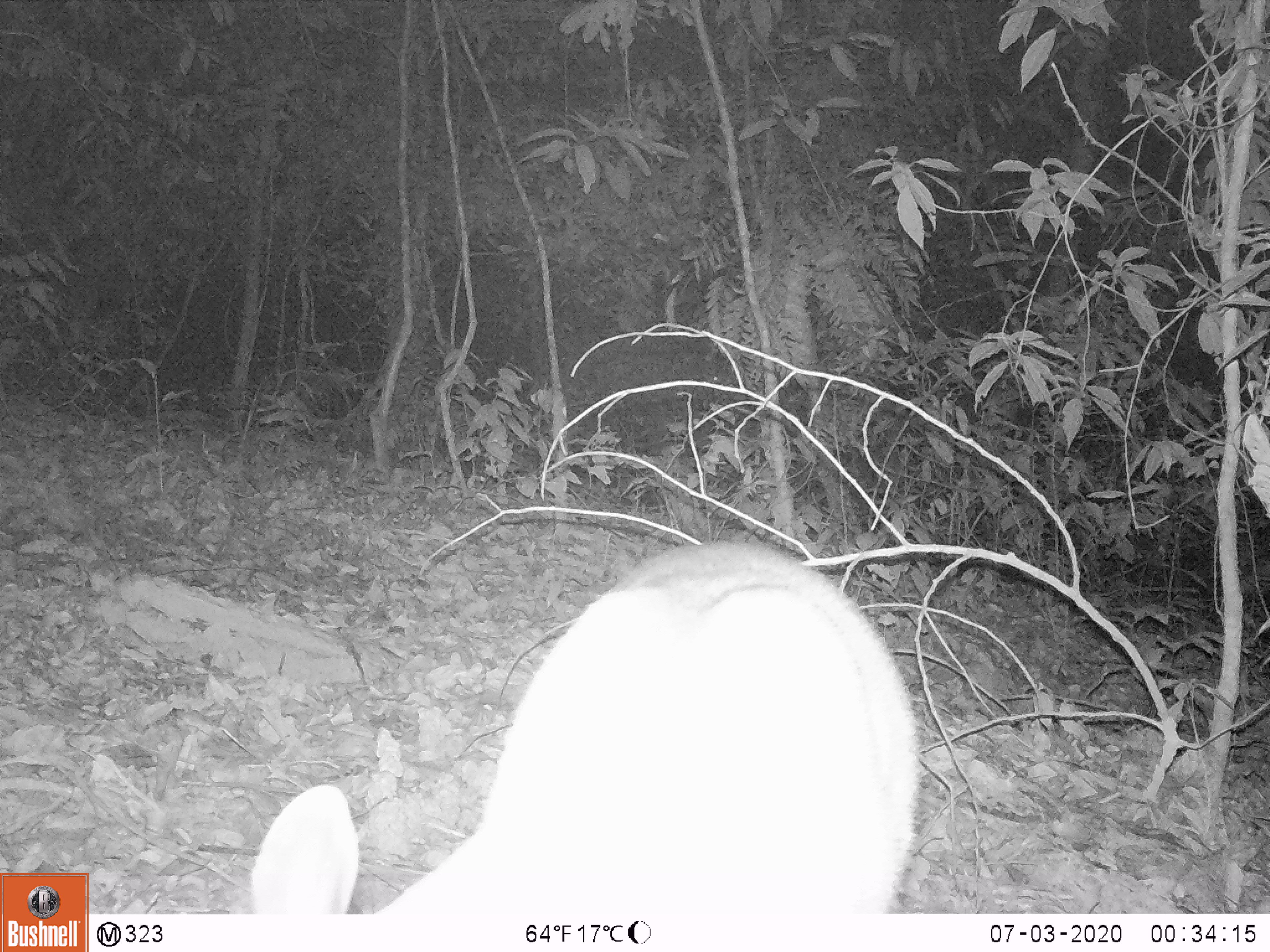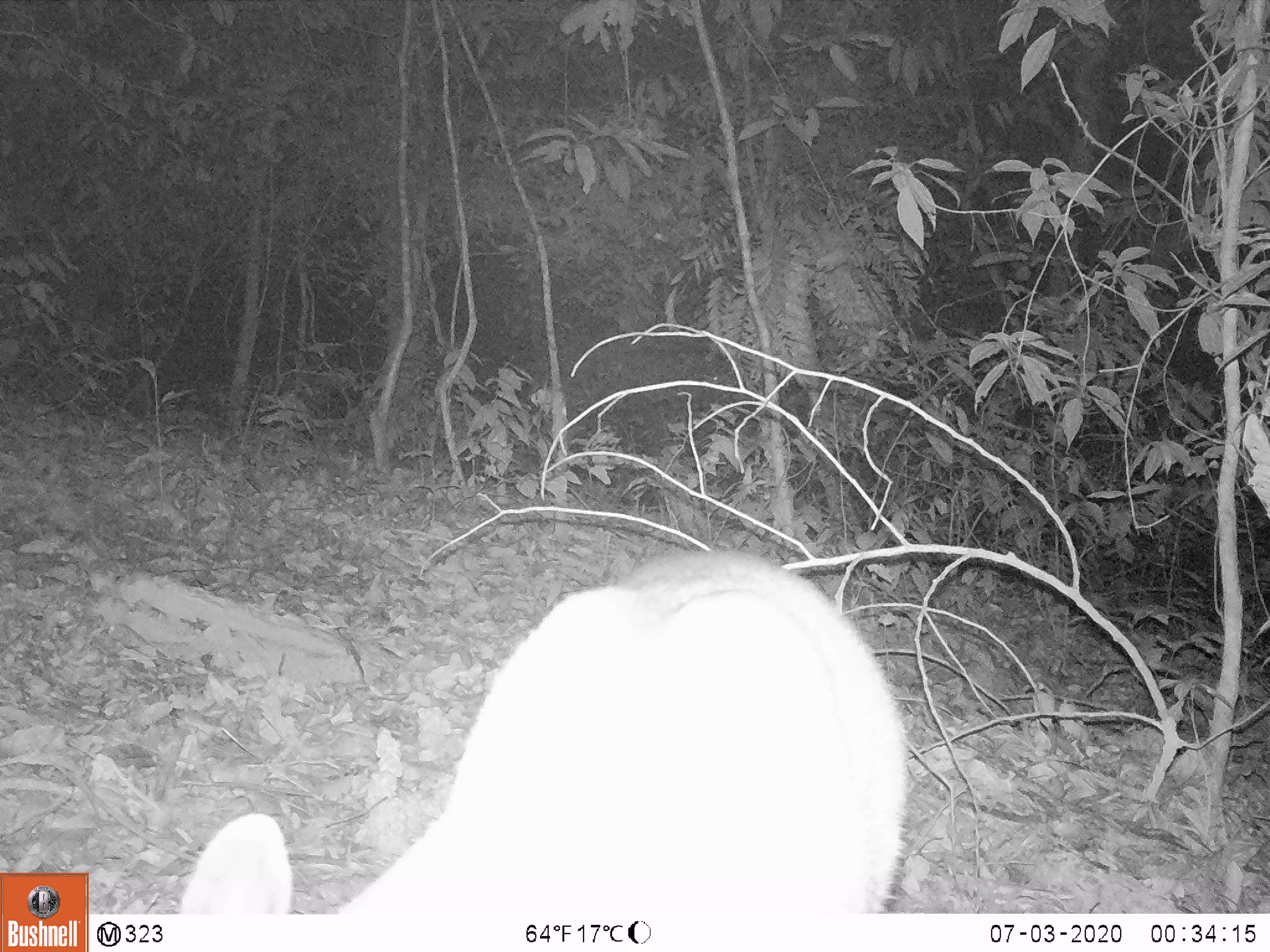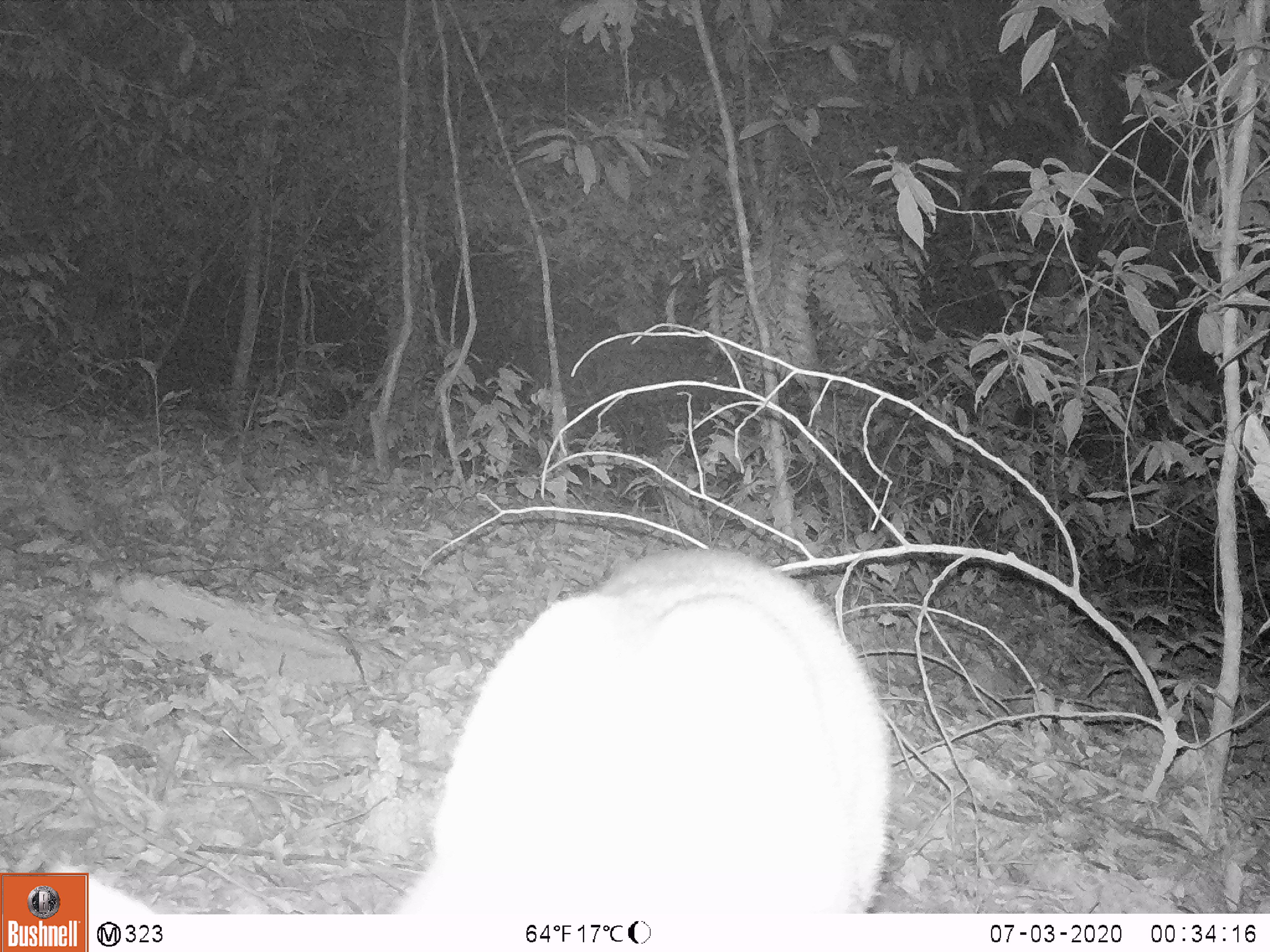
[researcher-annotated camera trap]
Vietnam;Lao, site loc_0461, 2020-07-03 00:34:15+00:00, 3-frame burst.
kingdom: Animalia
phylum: Chordata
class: Mammalia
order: Artiodactyla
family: Cervidae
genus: Muntiacus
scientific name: Muntiacus vuquangensis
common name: large-antlered muntjac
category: large antlered muntjac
Large antlered muntjac (large-antlered muntjac) (Muntiacus vuquangensis). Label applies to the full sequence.